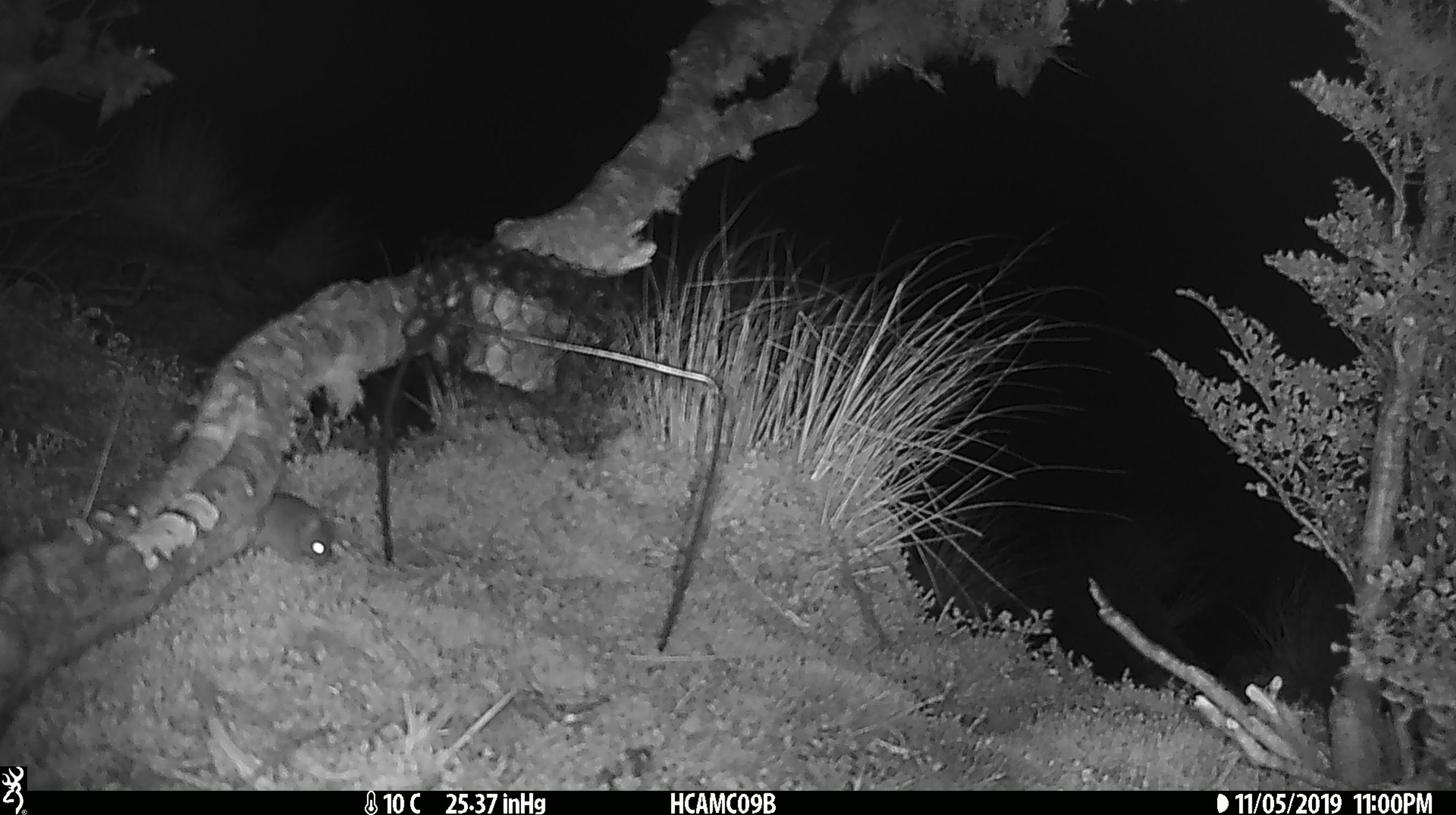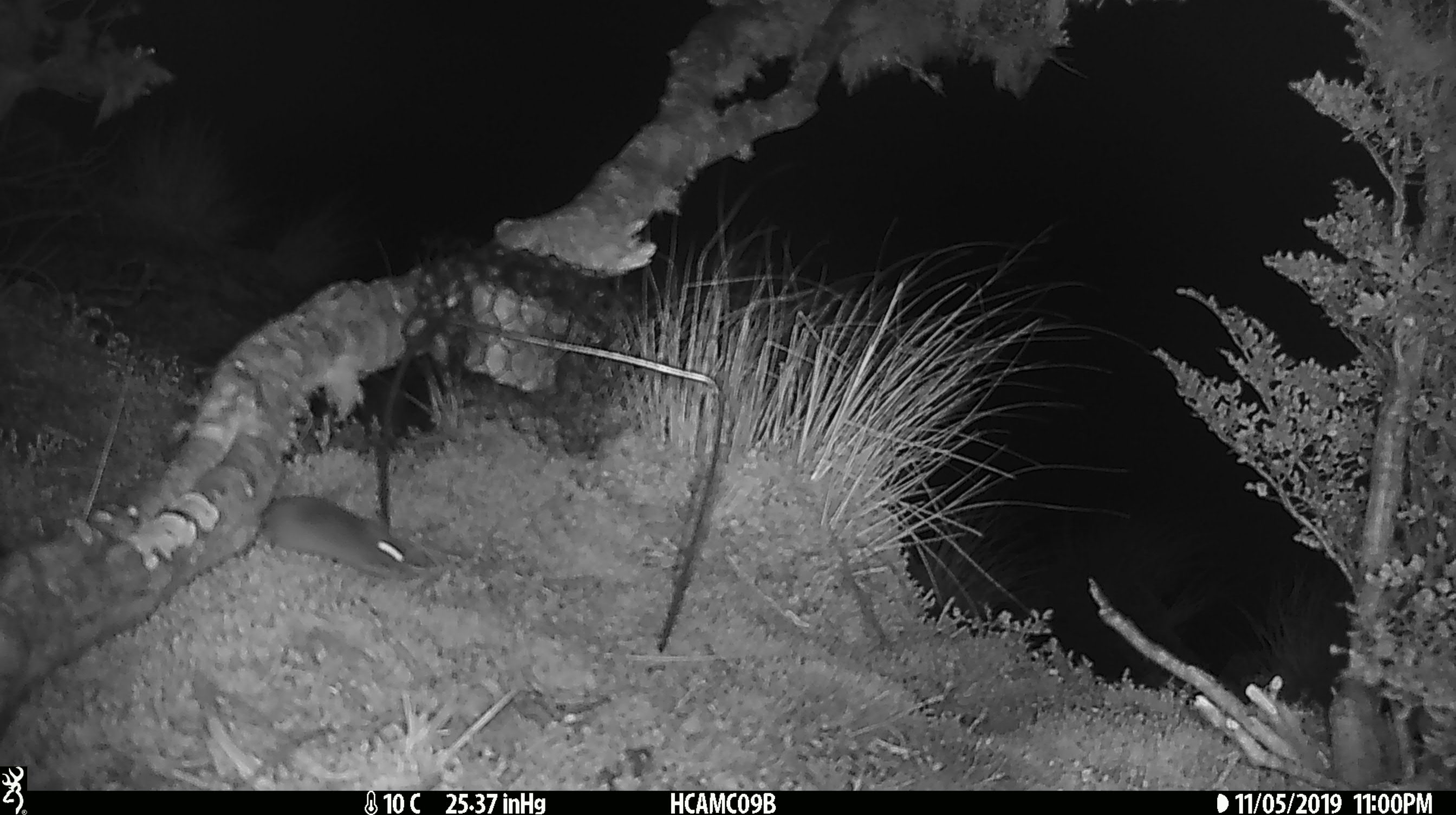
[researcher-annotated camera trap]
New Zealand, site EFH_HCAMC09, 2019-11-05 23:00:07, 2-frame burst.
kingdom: Animalia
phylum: Chordata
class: Mammalia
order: Rodentia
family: Muridae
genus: Mus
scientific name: Mus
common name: mouse